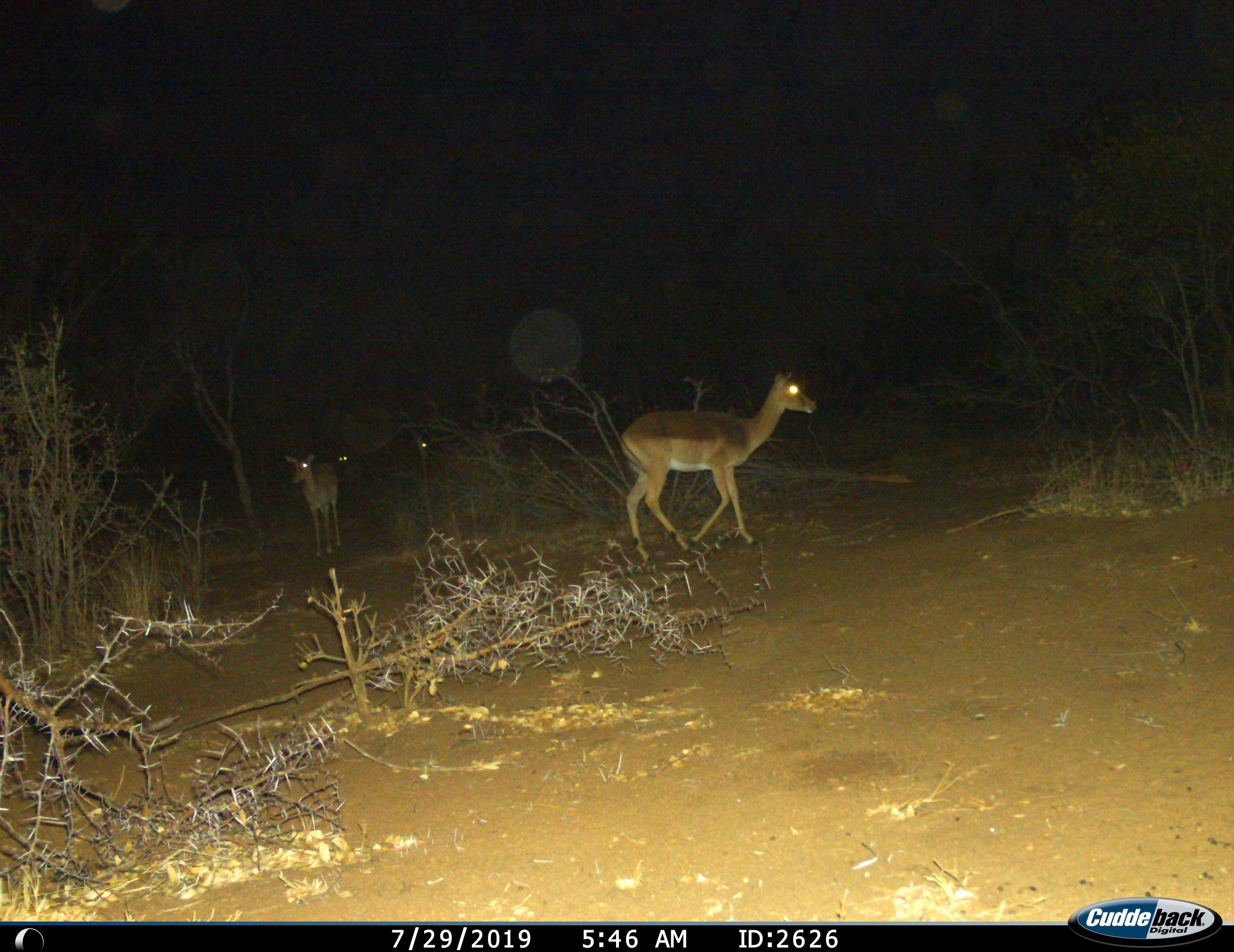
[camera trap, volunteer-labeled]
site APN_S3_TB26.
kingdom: Animalia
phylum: Chordata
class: Mammalia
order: Artiodactyla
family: Bovidae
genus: Aepyceros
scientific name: Aepyceros melampus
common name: impala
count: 4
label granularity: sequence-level